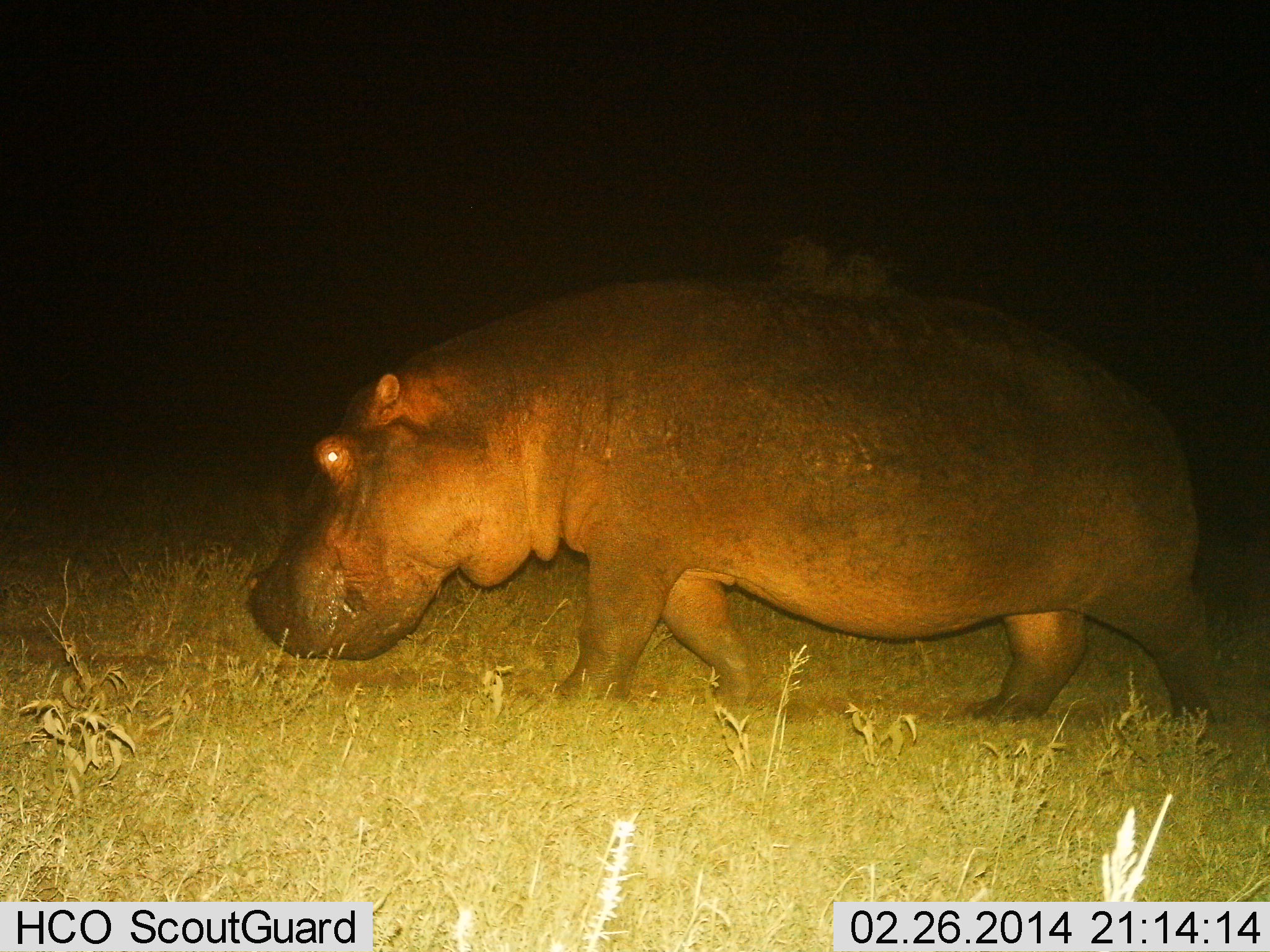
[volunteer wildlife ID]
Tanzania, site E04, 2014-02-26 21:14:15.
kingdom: Animalia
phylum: Chordata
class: Mammalia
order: Artiodactyla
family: Hippopotamidae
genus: Hippopotamus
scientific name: Hippopotamus amphibius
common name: hippopotamus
Hippopotamus (Hippopotamus amphibius), count 1. Behavior (volunteer vote fractions): standing 10%, resting 0%, moving 100%, interacting 0%. Young present (vote fraction): 0%. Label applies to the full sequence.